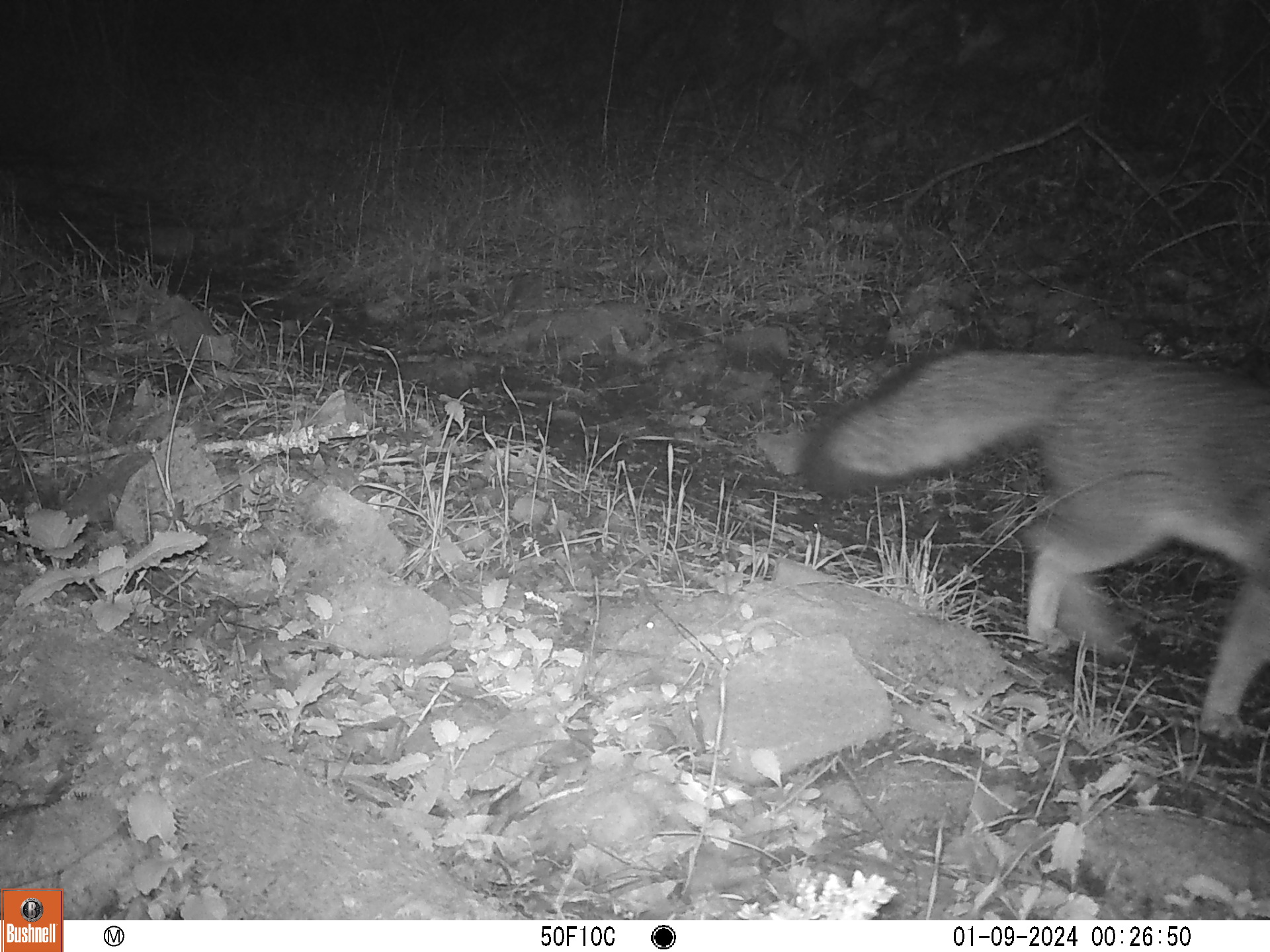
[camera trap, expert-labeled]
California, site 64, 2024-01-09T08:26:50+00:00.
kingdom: Animalia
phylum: Chordata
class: Mammalia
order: Carnivora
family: Canidae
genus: Urocyon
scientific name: Urocyon cinereoargenteus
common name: gray fox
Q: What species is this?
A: Gray fox (Urocyon cinereoargenteus).